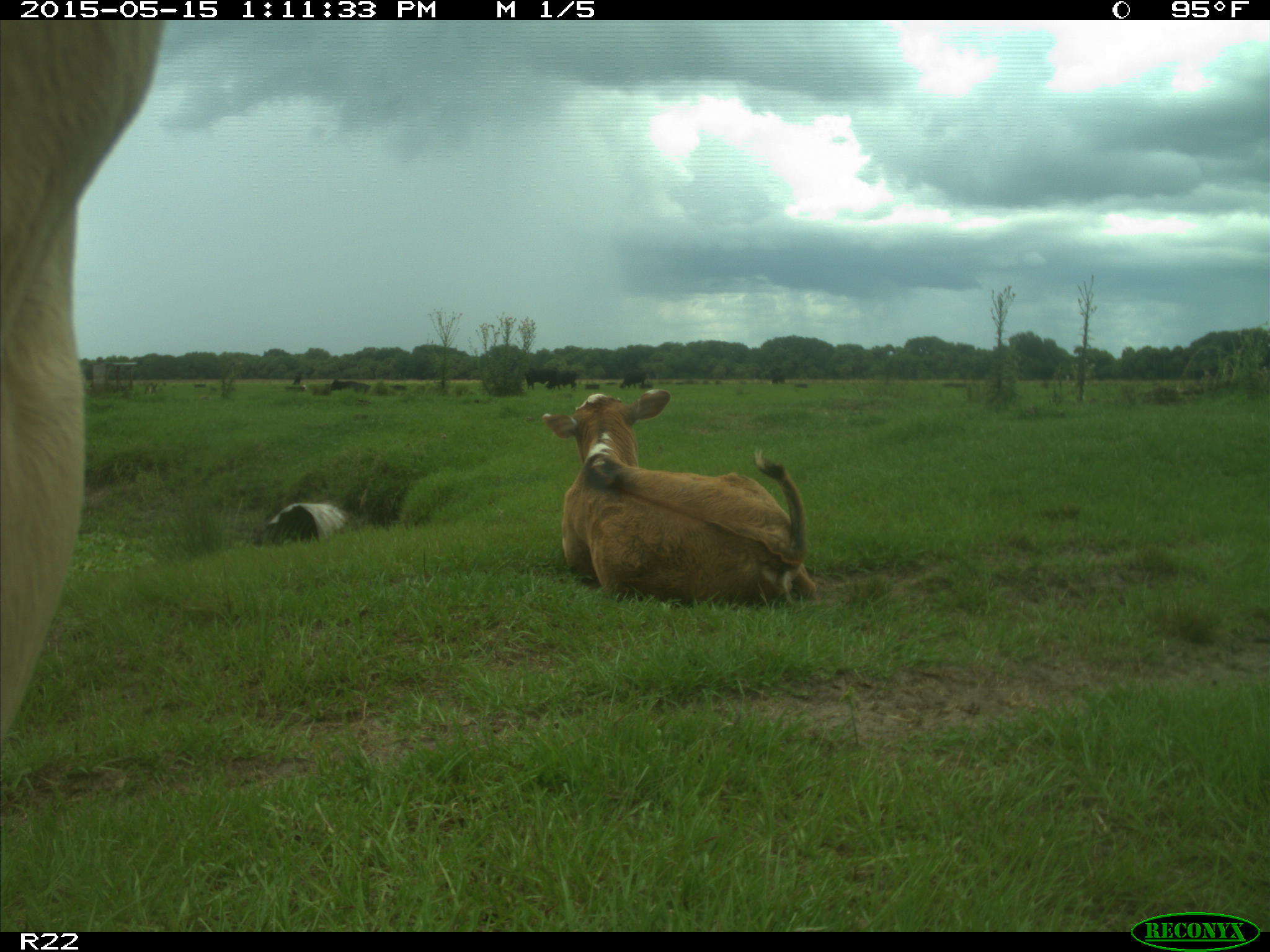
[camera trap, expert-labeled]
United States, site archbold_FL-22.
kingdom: Animalia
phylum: Chordata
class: Mammalia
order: Artiodactyla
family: Bovidae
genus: Bos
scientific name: Bos taurus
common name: domestic cow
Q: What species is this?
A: Bos taurus (domestic cow).